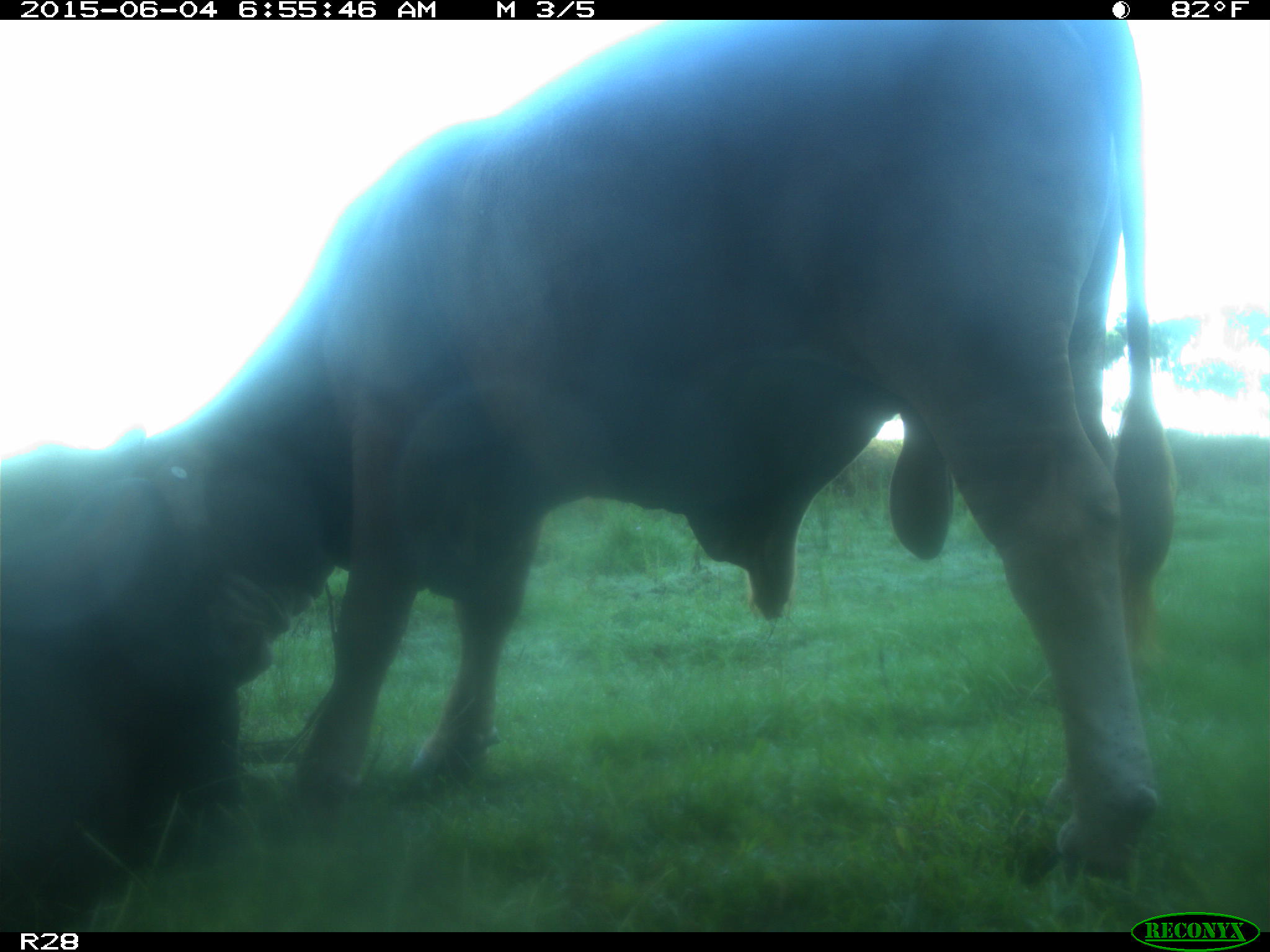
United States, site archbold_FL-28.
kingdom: Animalia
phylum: Chordata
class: Mammalia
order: Artiodactyla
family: Bovidae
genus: Bos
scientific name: Bos taurus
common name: domestic cow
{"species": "Bos taurus (domestic cow)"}